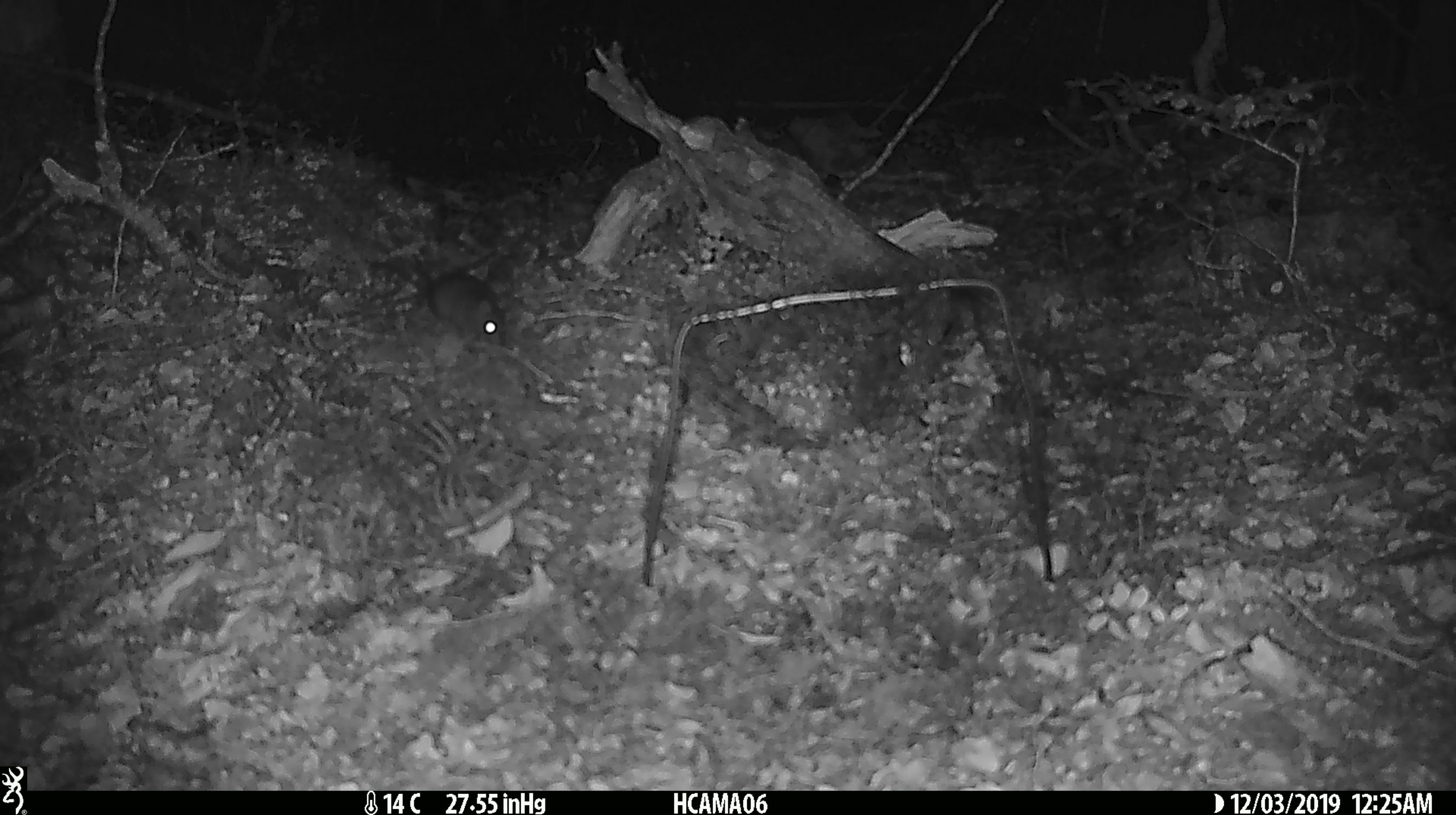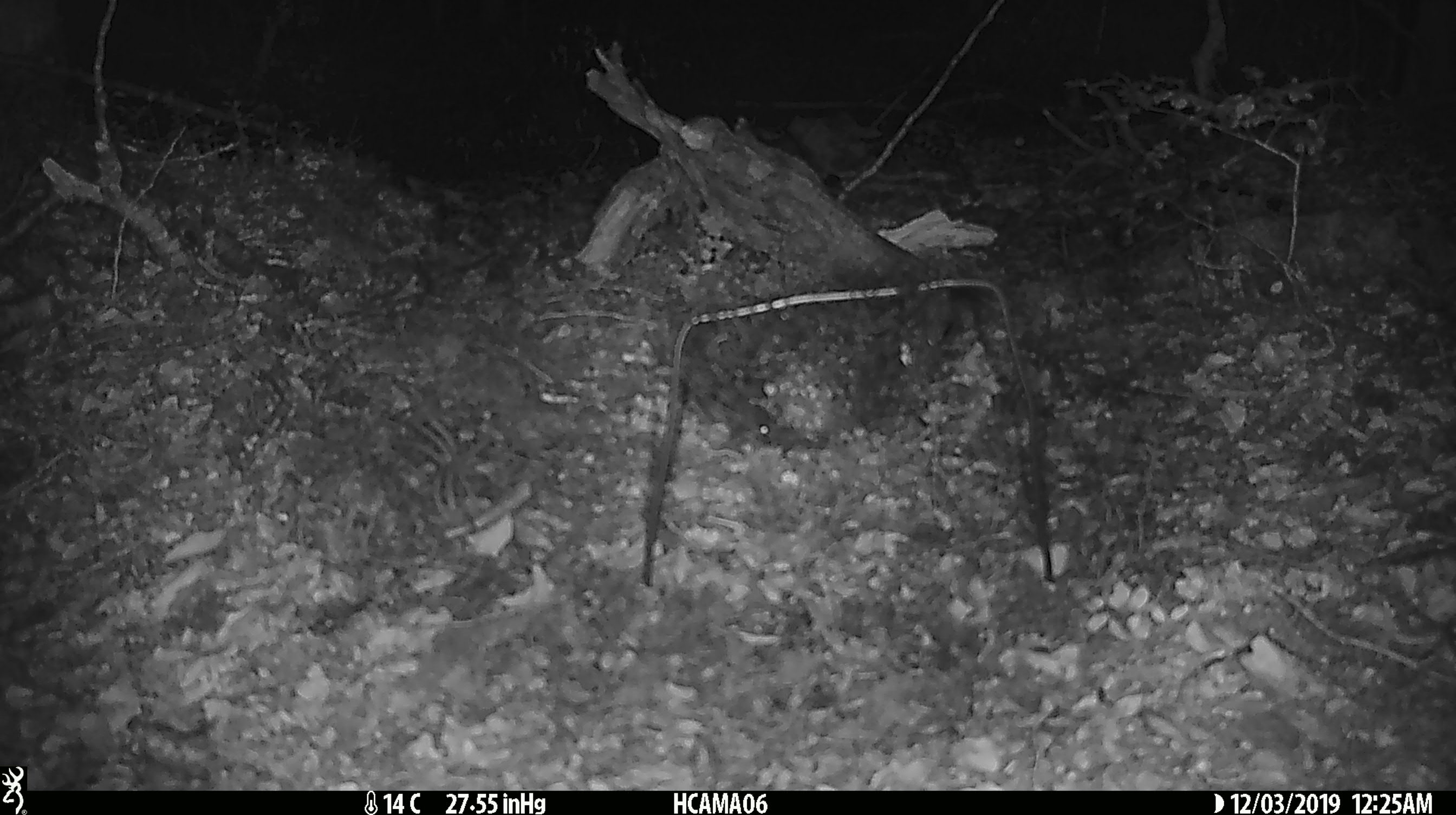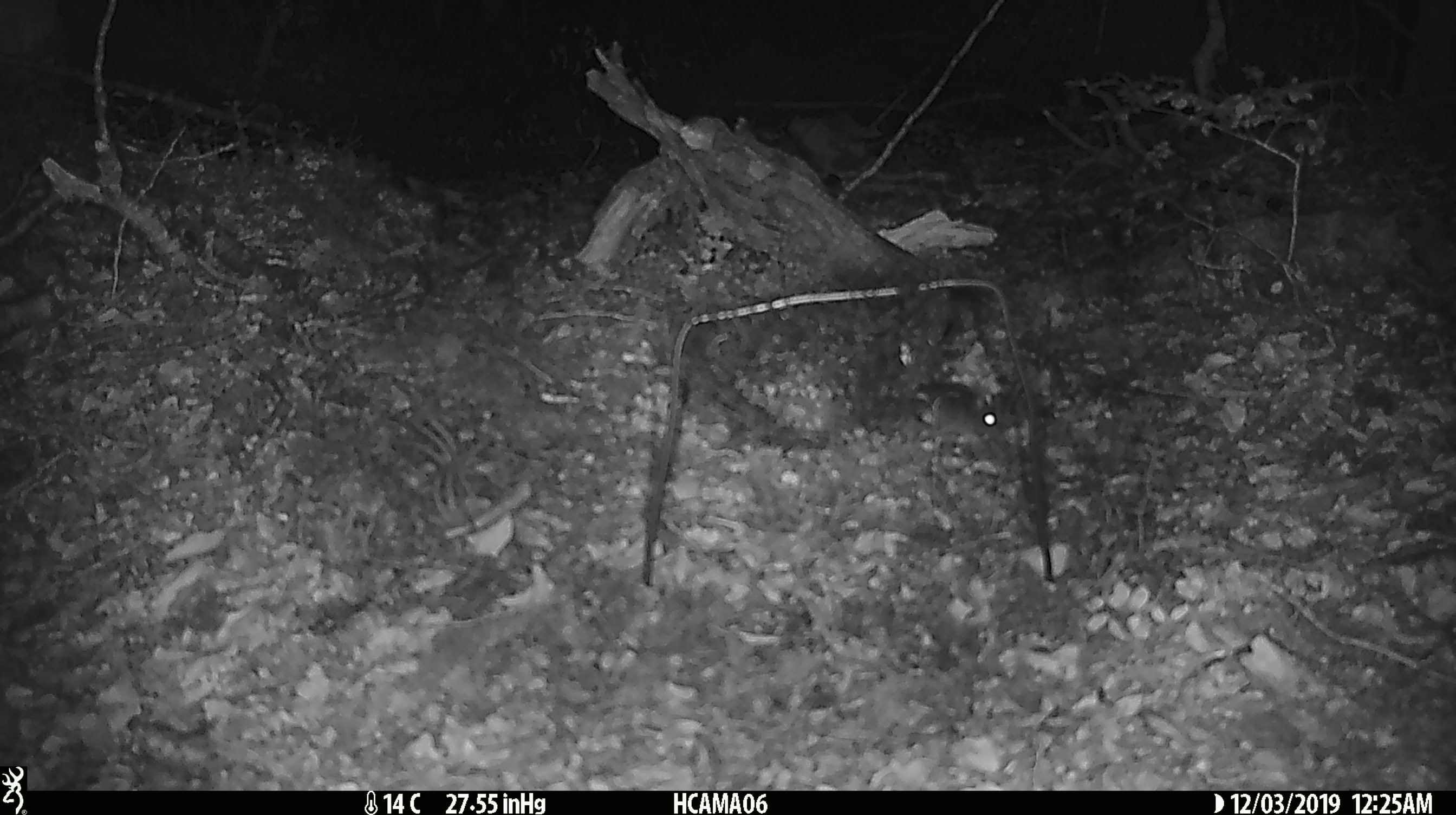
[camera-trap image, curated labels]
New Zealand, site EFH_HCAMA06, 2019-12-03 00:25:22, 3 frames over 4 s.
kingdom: Animalia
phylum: Chordata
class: Mammalia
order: Rodentia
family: Muridae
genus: Mus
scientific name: Mus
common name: mouse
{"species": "mouse (Mus)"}